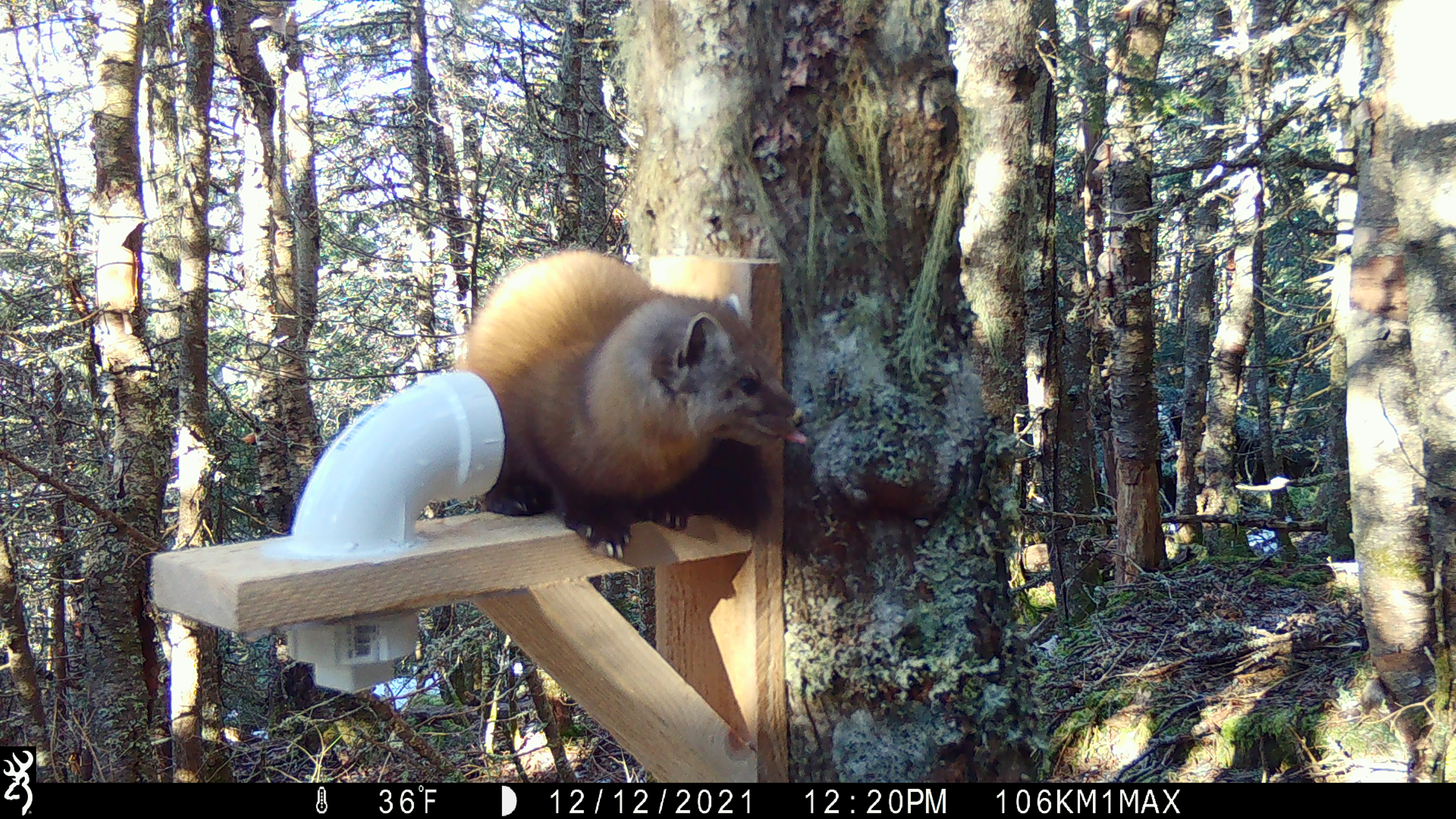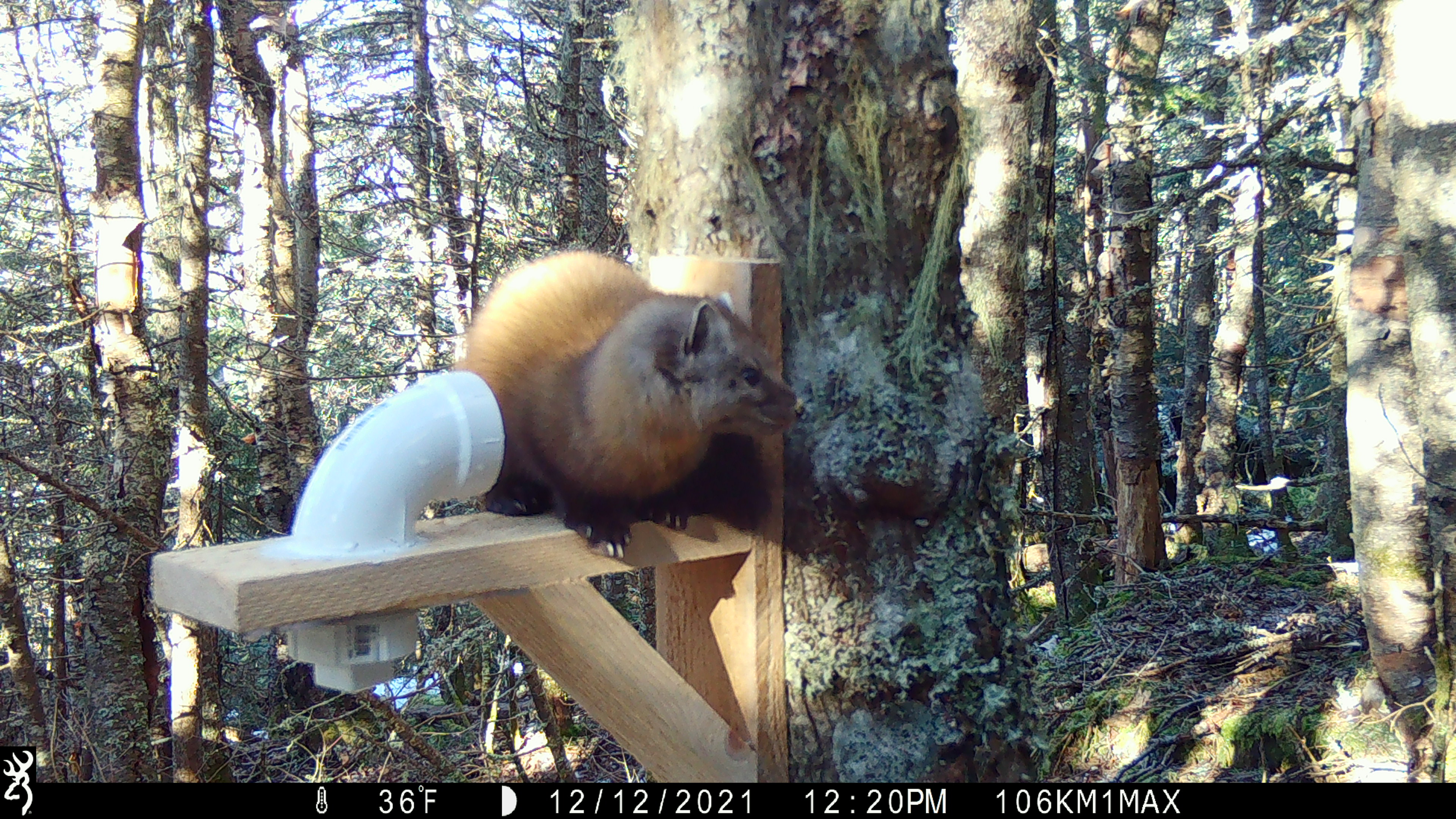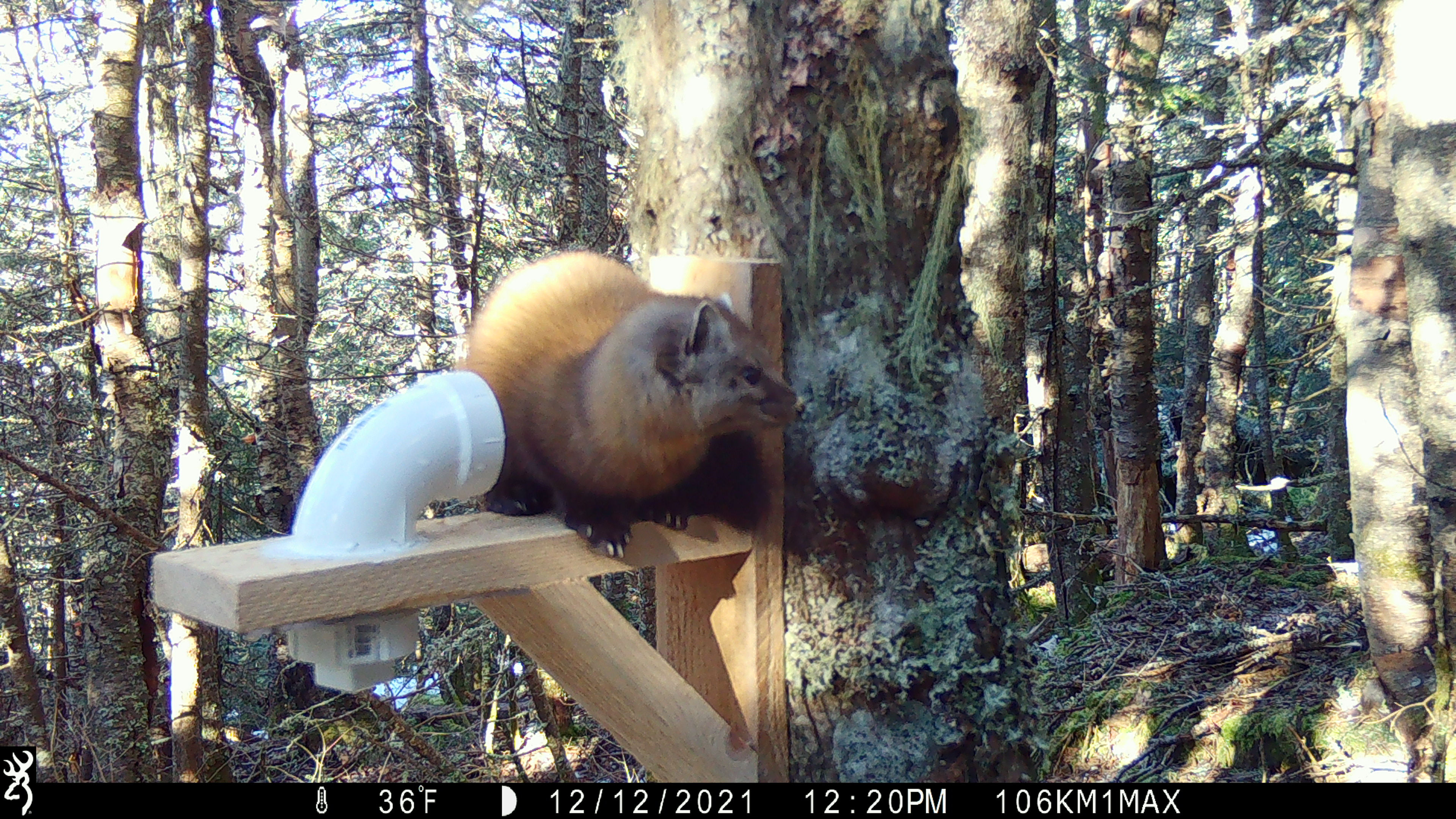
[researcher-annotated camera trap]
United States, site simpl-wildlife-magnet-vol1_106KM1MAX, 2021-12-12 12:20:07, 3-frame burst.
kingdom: Animalia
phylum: Chordata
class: Mammalia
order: Carnivora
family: Mustelidae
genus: Martes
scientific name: Martes americana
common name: american marten